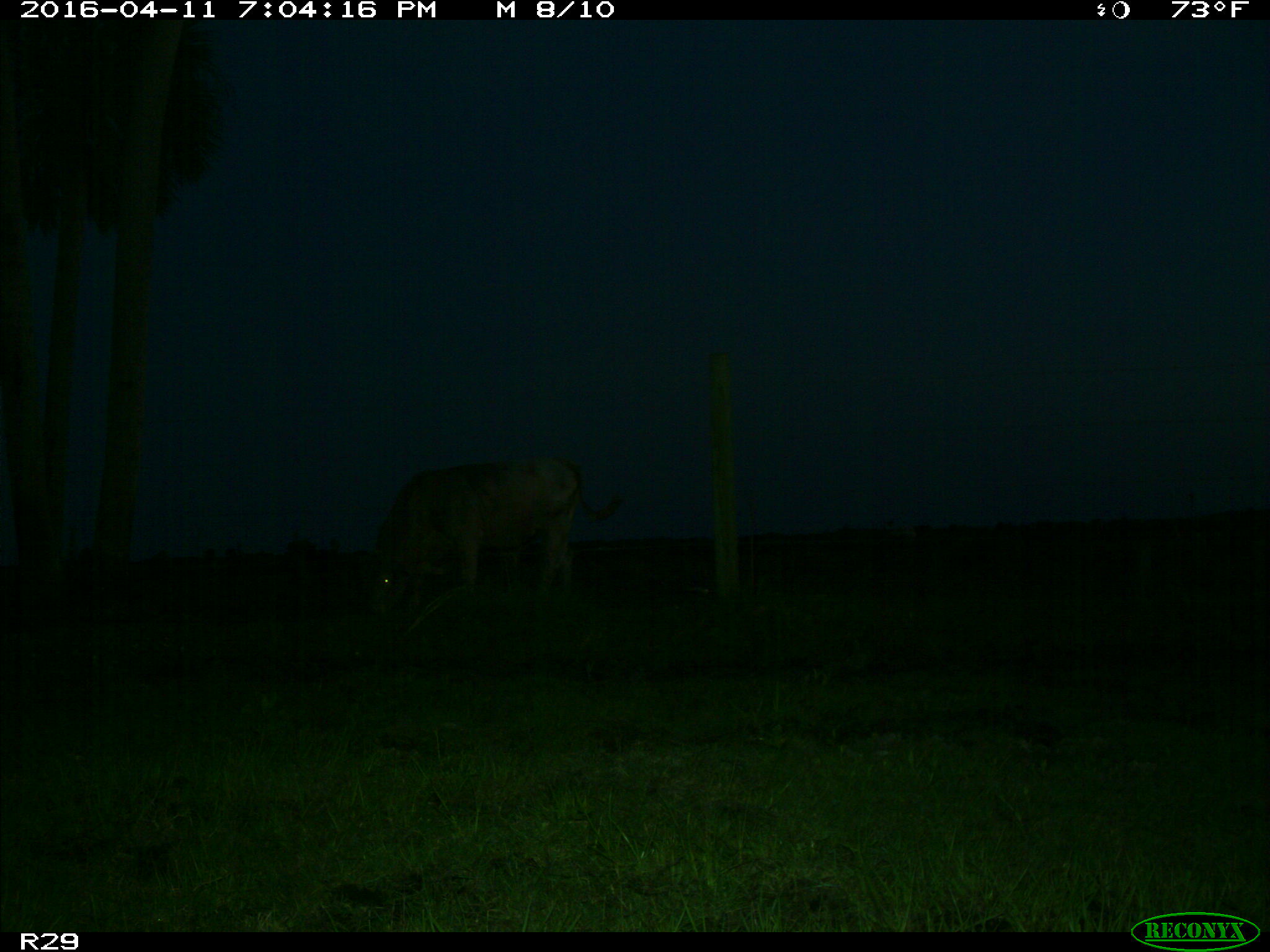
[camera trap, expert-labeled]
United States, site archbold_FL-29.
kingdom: Animalia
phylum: Chordata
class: Mammalia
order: Artiodactyla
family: Bovidae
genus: Bos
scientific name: Bos taurus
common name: domestic cow